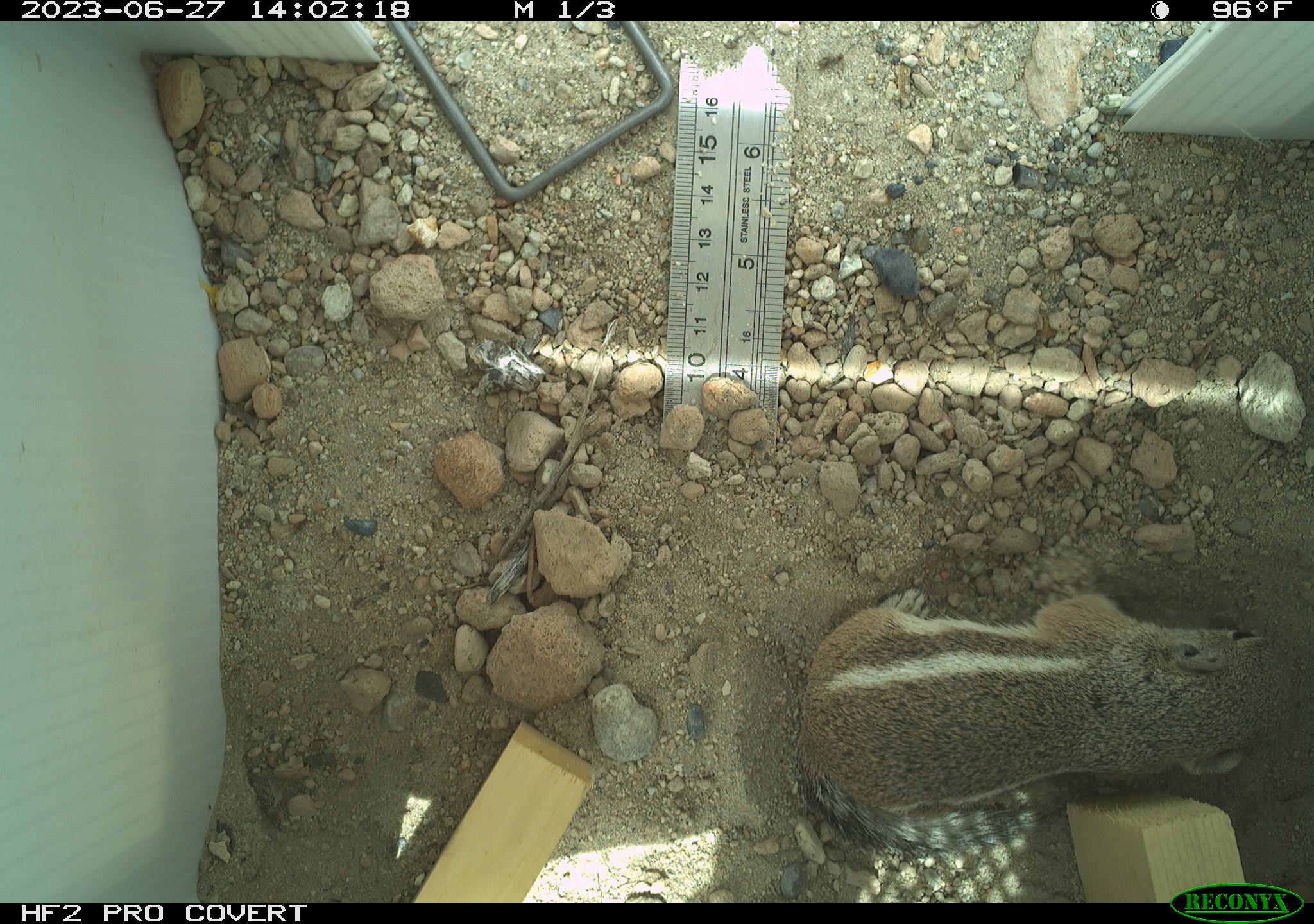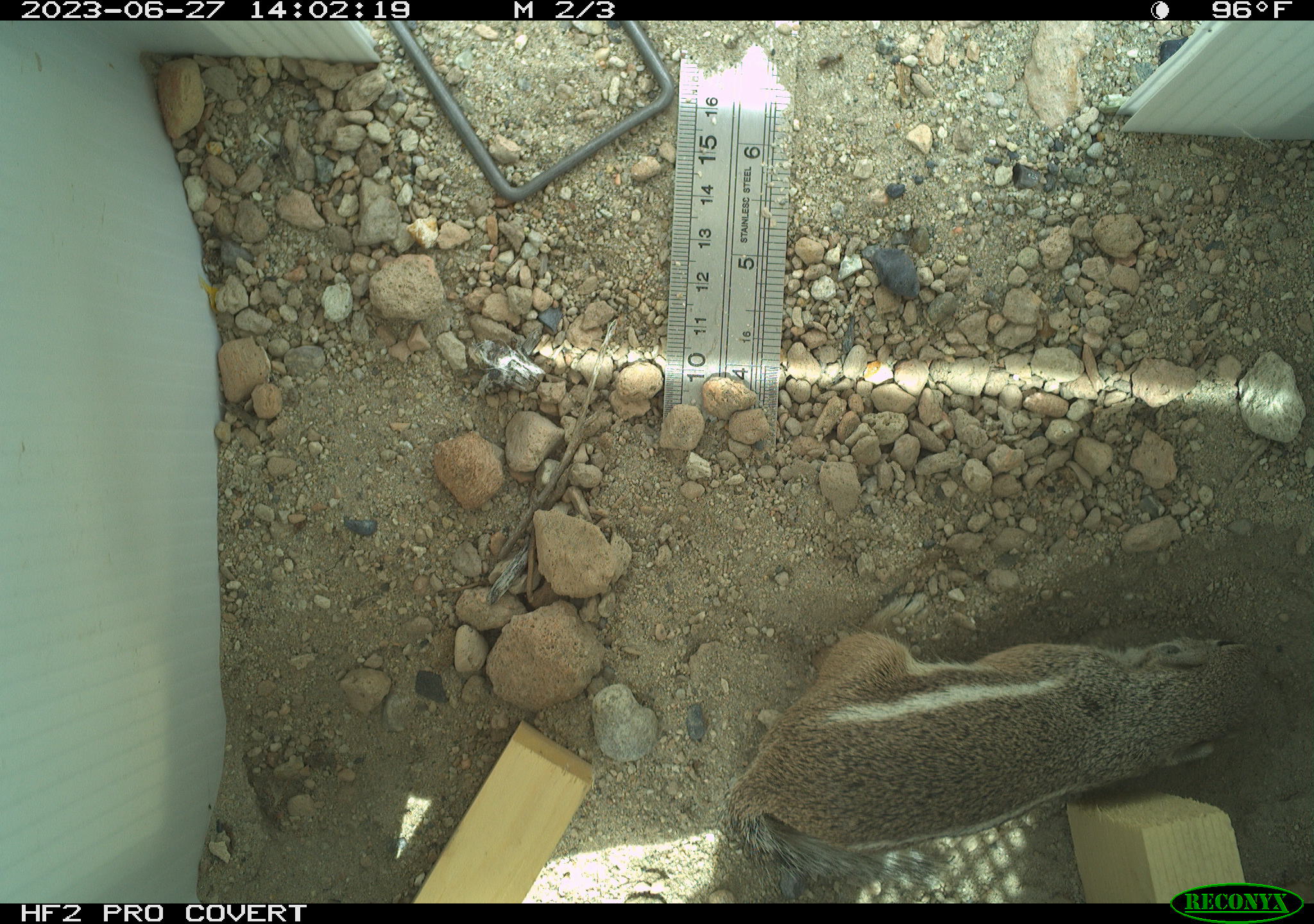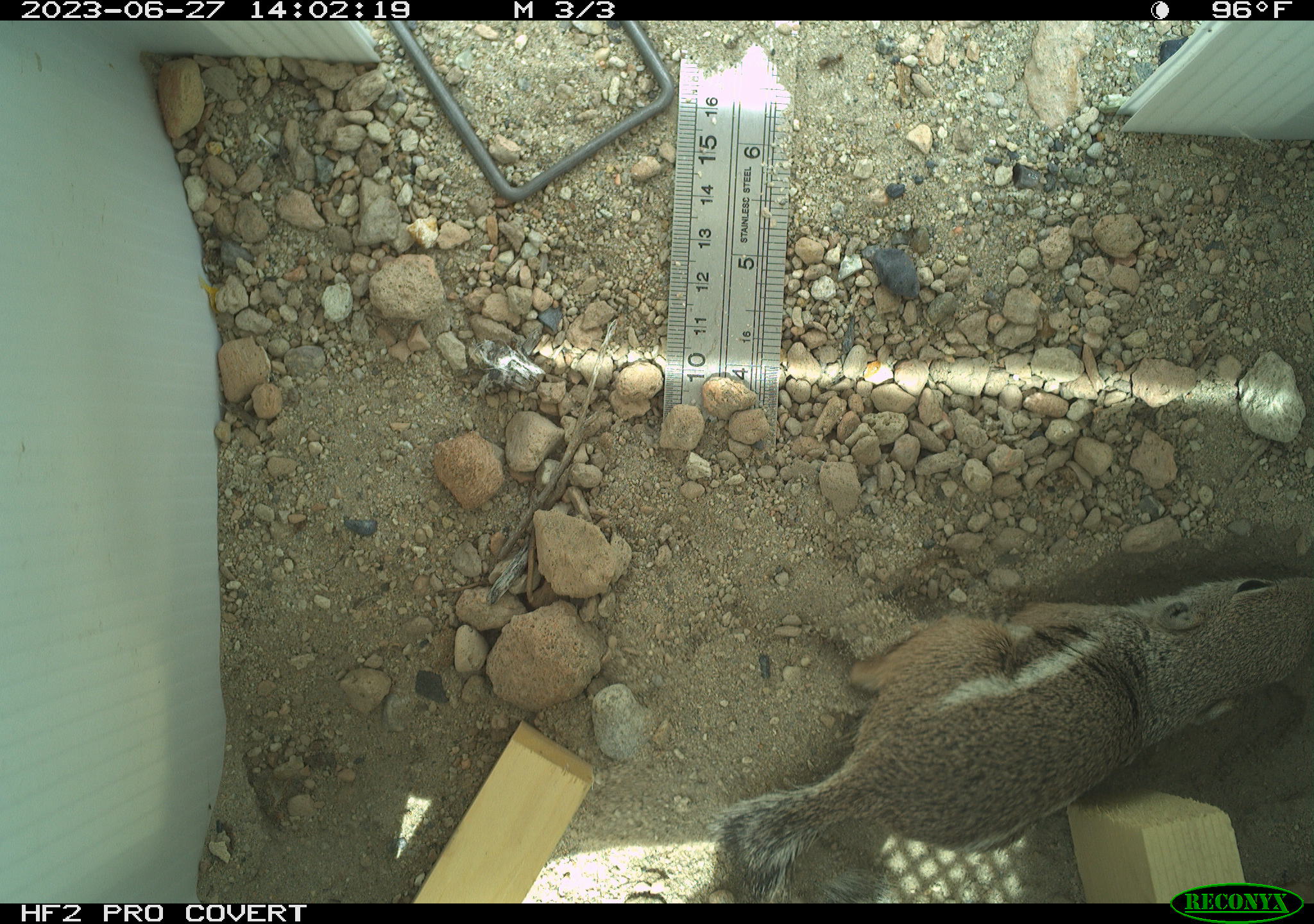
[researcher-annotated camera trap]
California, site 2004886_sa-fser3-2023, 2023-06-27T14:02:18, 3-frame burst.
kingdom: Animalia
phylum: Chordata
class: Mammalia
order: Rodentia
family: Sciuridae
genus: Ammospermophilus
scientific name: Ammospermophilus leucurus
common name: white-tailed antelope squirrel